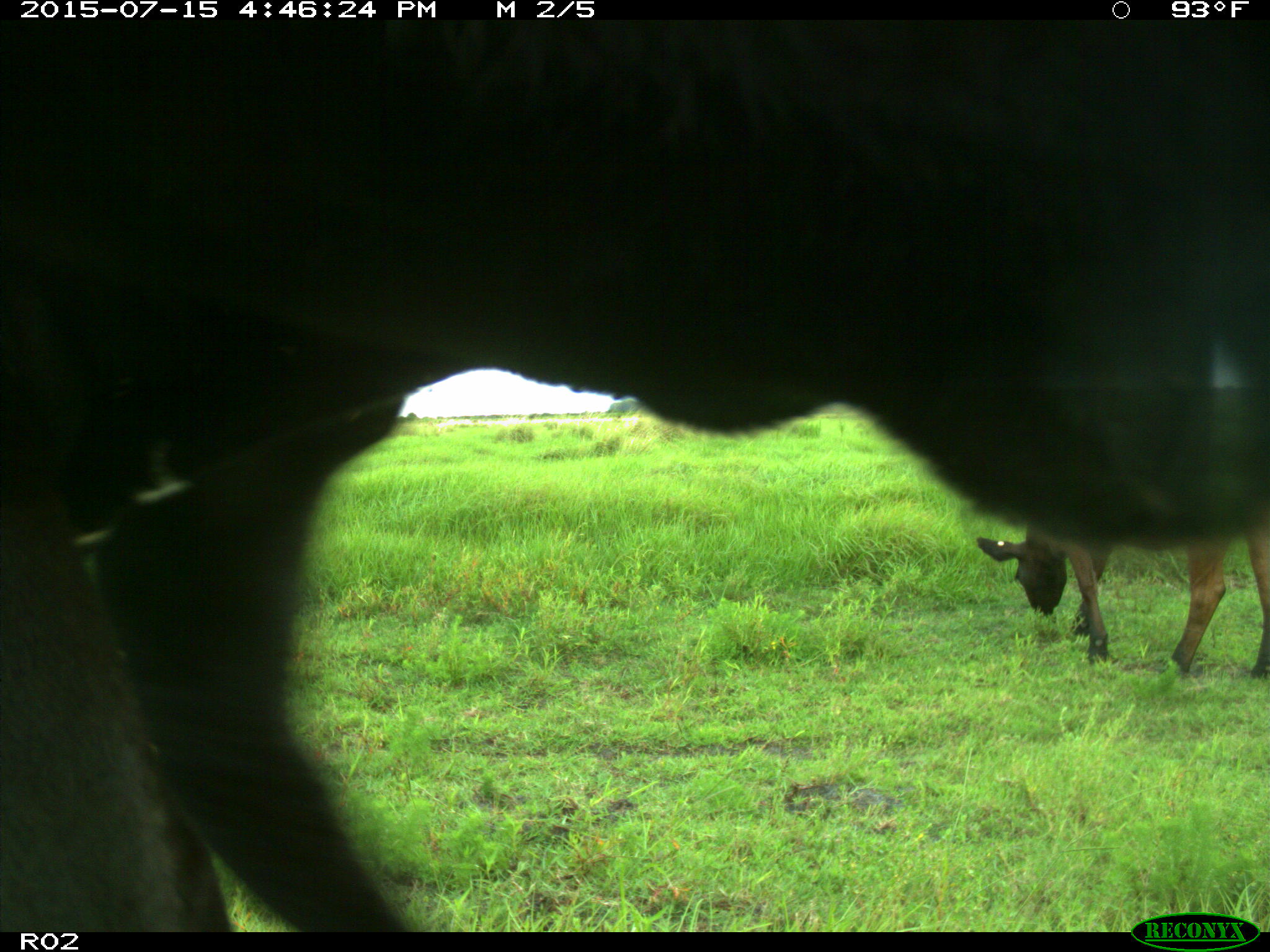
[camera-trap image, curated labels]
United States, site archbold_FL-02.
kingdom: Animalia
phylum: Chordata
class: Mammalia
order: Artiodactyla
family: Bovidae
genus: Bos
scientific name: Bos taurus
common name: domestic cow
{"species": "Bos taurus (domestic cow)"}